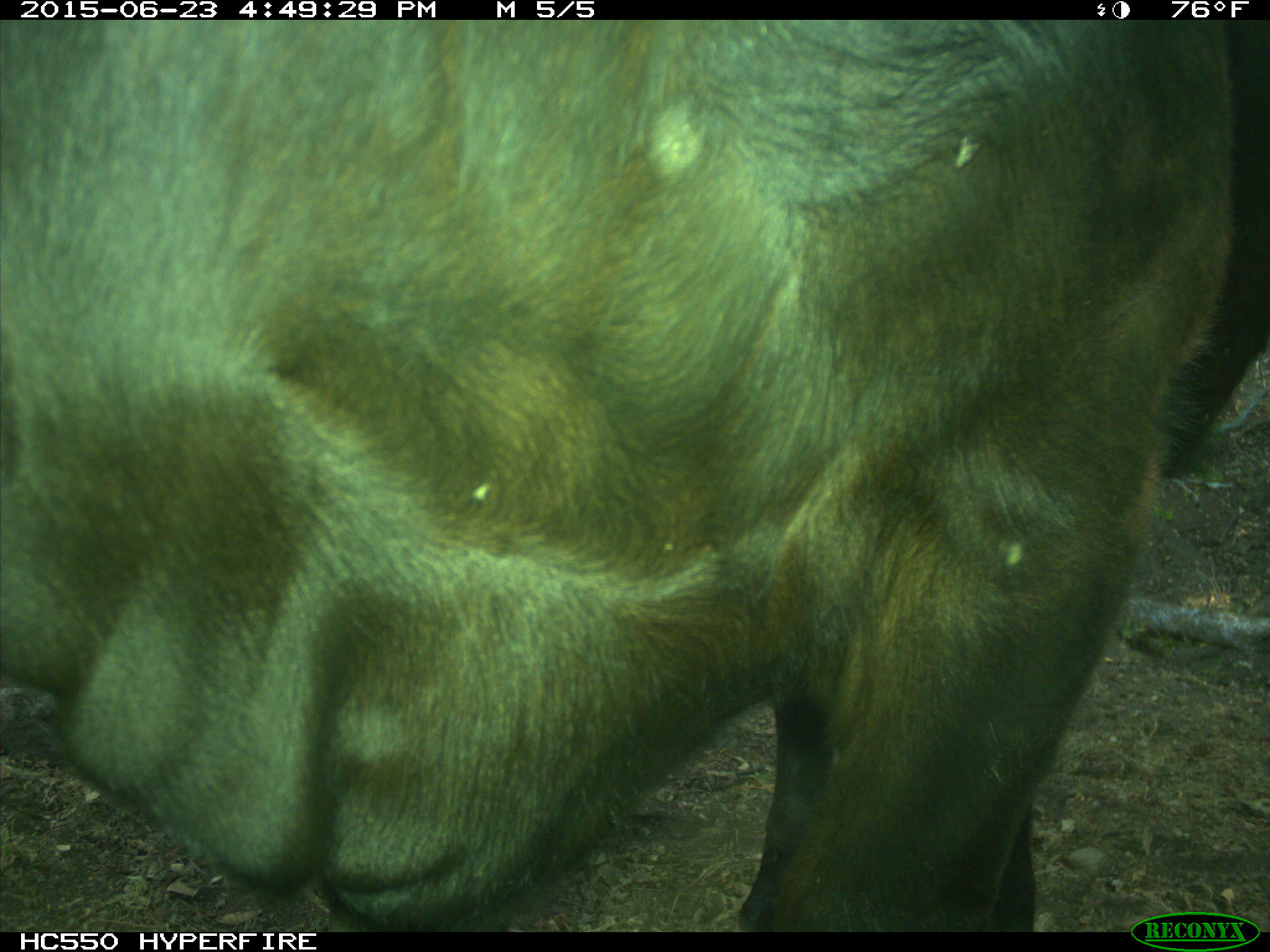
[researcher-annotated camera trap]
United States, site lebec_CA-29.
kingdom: Animalia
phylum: Chordata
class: Mammalia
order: Artiodactyla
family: Bovidae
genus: Bos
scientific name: Bos taurus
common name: domestic cow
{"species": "Bos taurus (domestic cow)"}